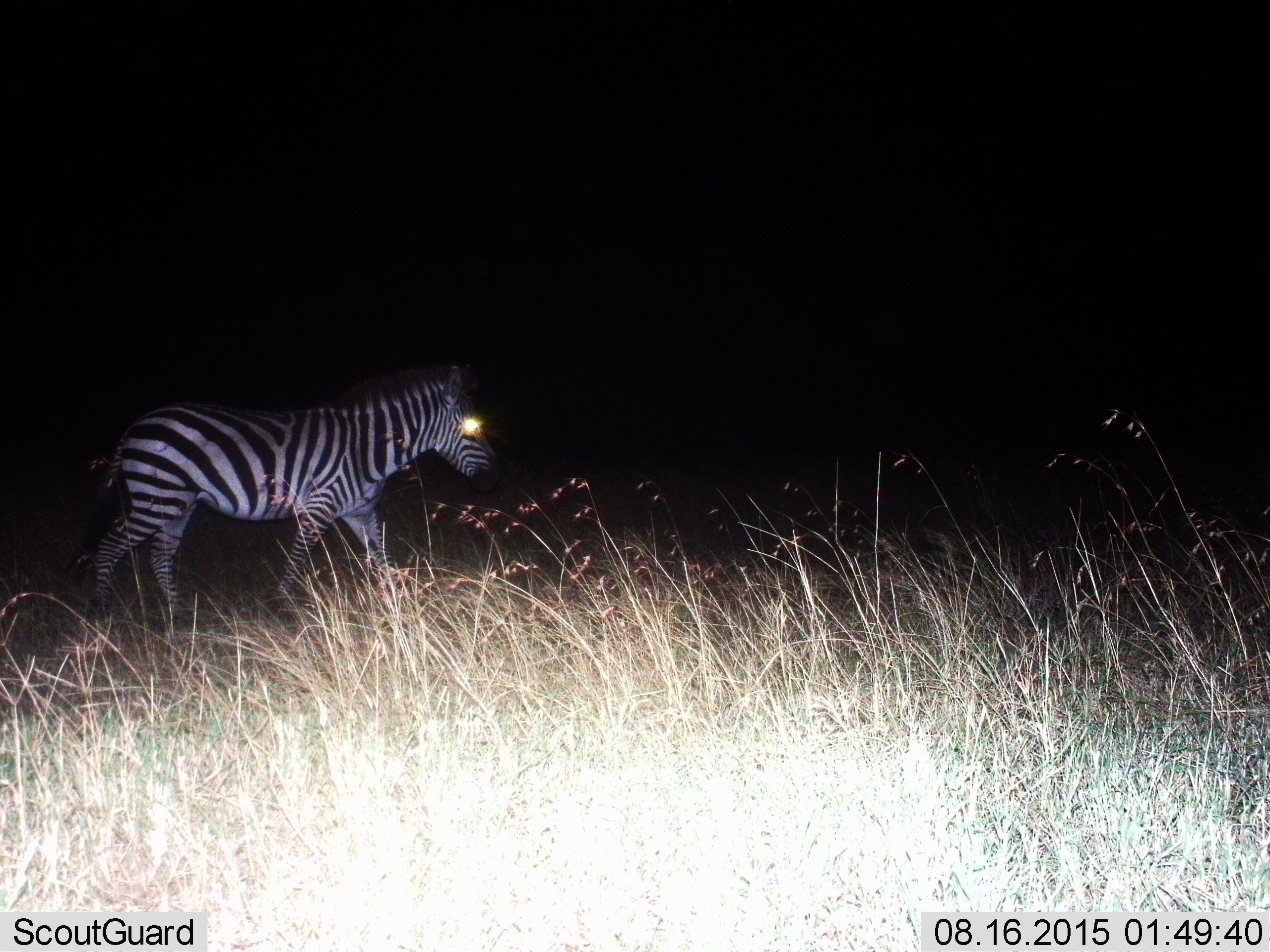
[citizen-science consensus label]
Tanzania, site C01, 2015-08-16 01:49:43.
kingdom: Animalia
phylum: Chordata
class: Mammalia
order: Perissodactyla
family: Equidae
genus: Equus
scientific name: Equus quagga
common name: plains zebra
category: zebra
Zebra (plains zebra) (Equus quagga), count 1. Behavior (volunteer vote fractions): standing 5%, resting 0%, moving 95%, interacting 0%. Young present (vote fraction): 0%. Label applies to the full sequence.